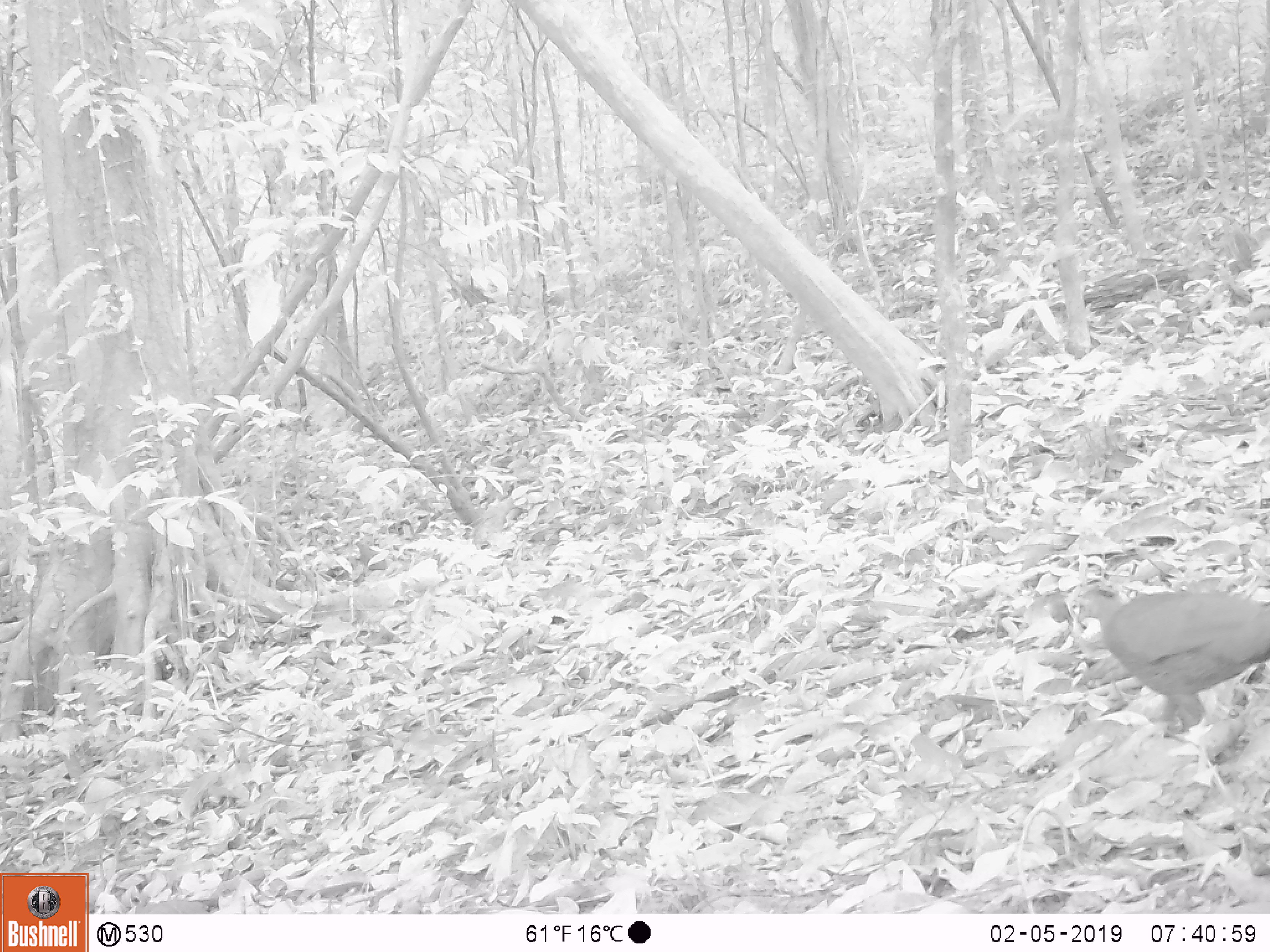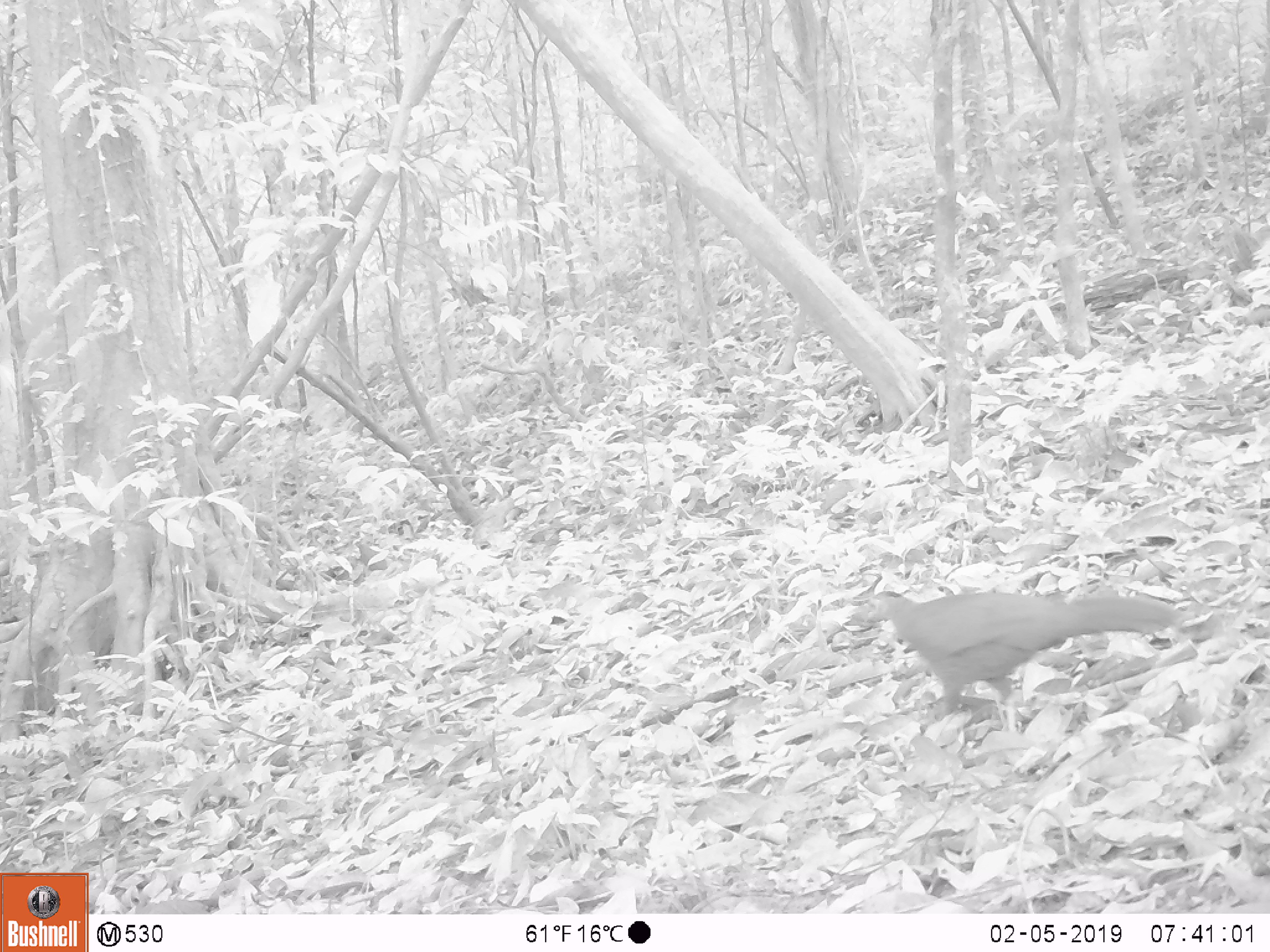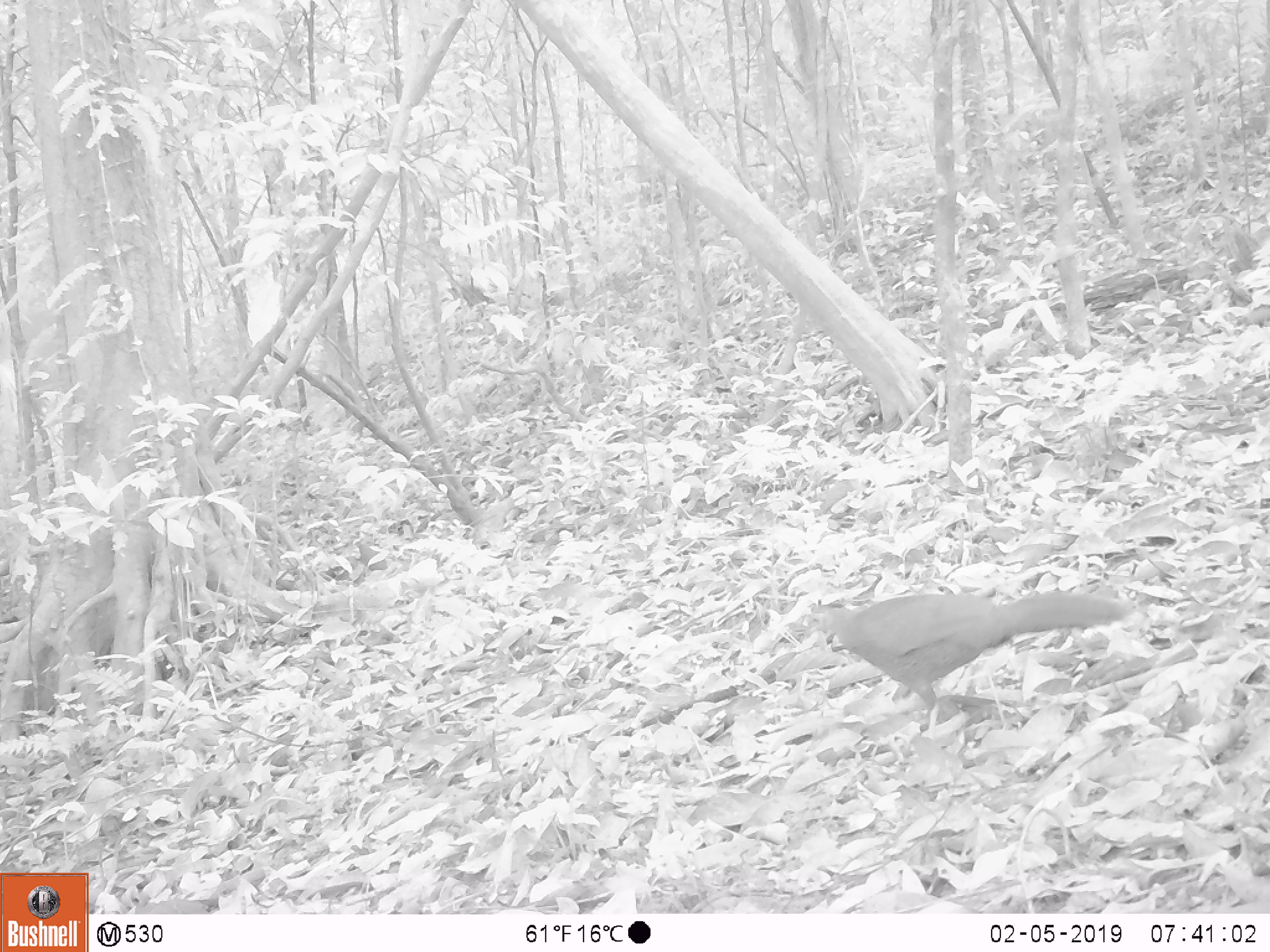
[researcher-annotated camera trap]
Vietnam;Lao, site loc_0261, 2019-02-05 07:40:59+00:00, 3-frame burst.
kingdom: Animalia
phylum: Chordata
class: Aves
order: Galliformes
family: Phasianidae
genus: Lophura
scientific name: Lophura nycthemera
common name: silver pheasant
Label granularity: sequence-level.